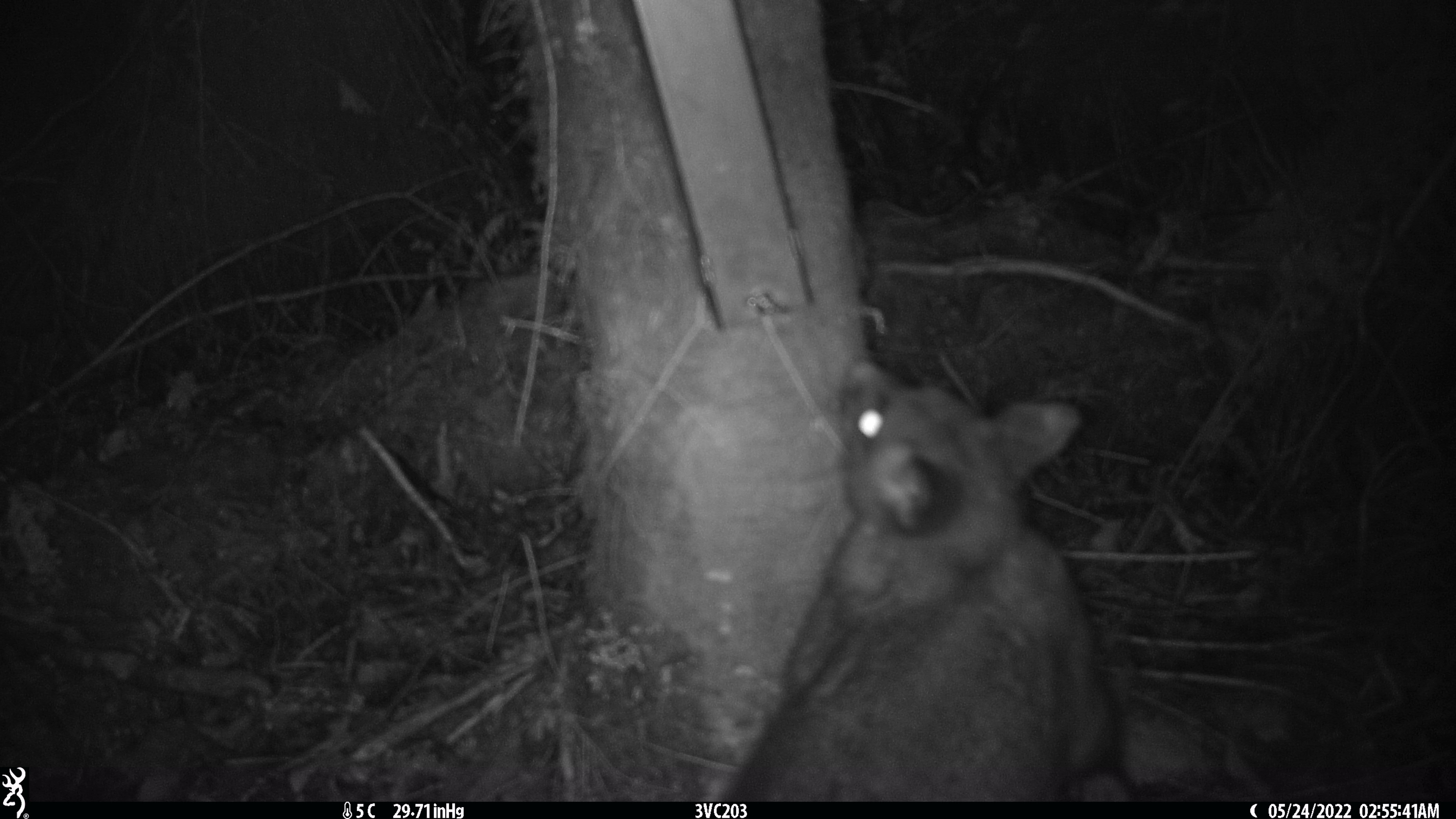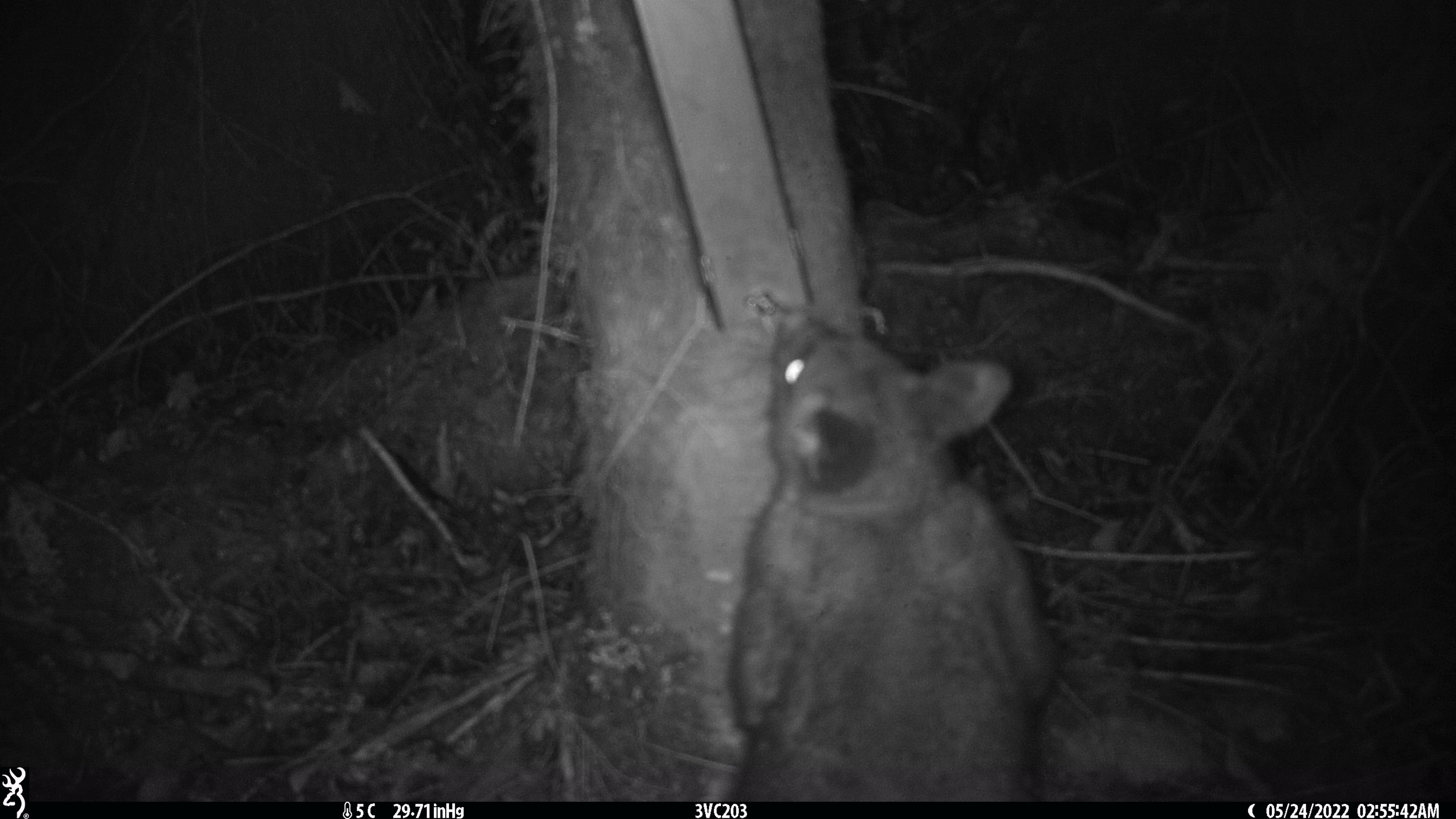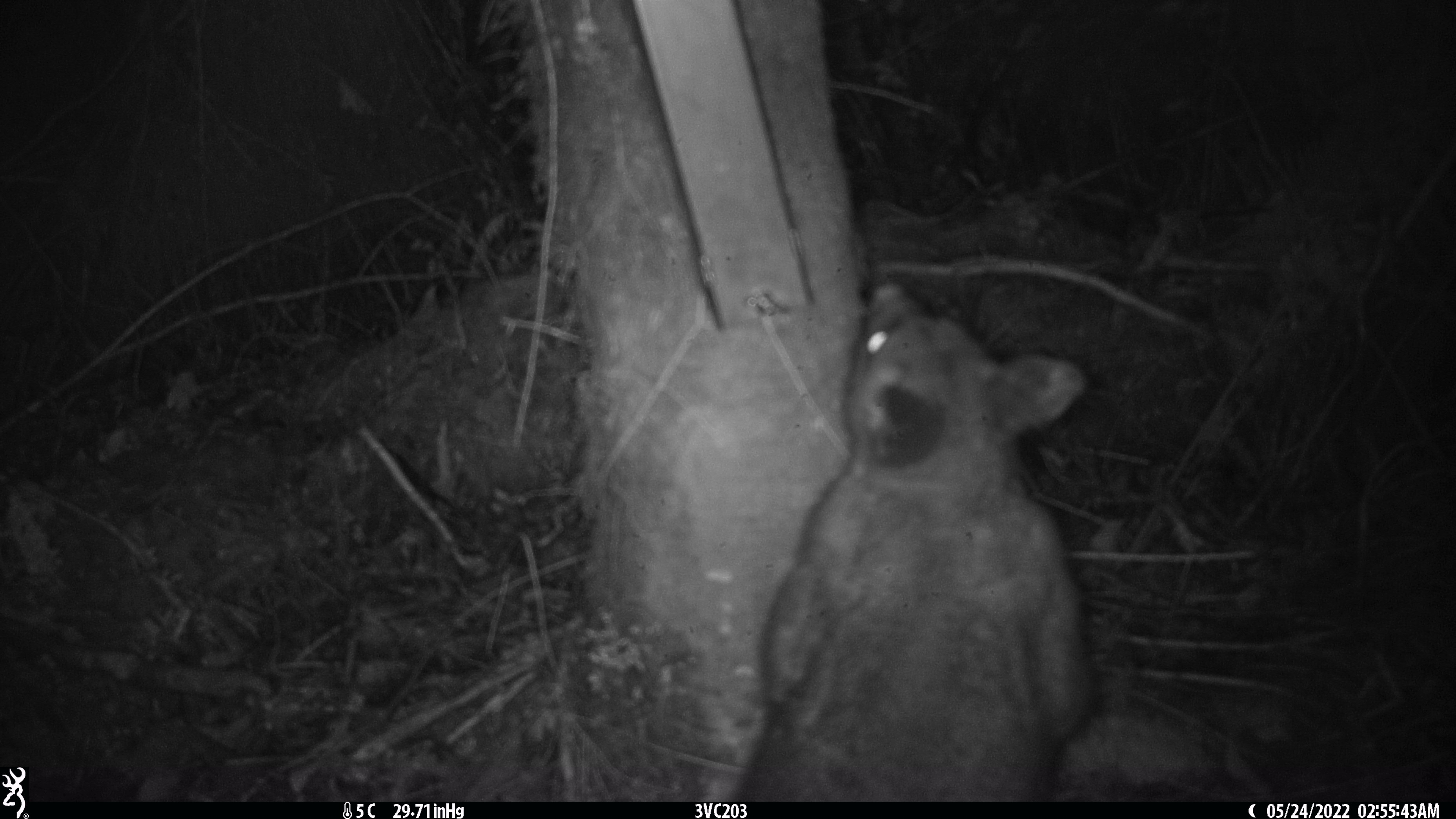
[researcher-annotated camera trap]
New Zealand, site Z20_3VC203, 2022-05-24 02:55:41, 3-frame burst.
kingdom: Animalia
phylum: Chordata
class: Mammalia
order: Diprotodontia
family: Phalangeridae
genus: Trichosurus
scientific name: Trichosurus vulpecula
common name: common brushtail possum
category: possum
Possum (common brushtail possum) (Trichosurus vulpecula).